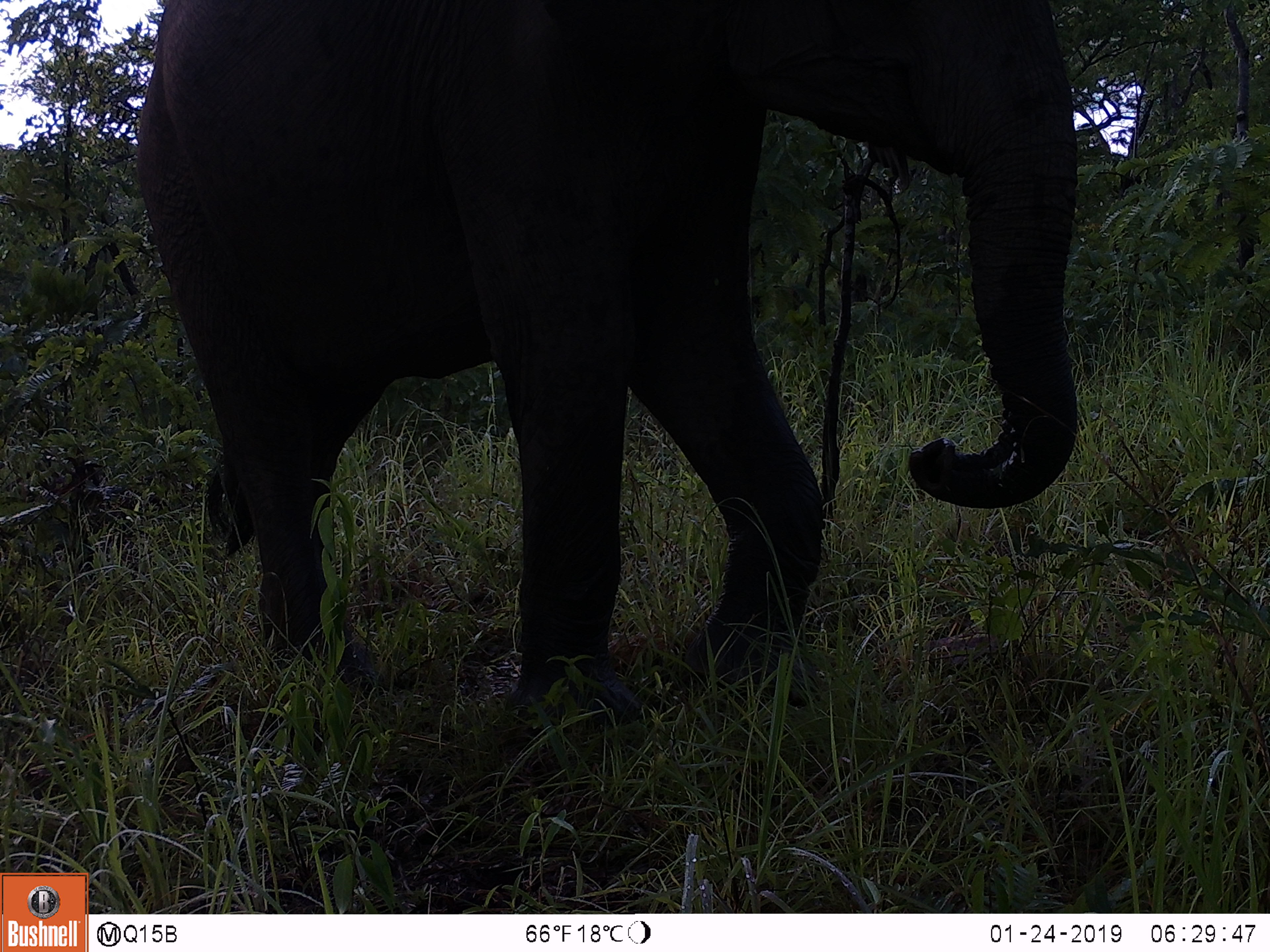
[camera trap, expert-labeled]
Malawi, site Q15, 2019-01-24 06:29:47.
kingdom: Animalia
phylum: Chordata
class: Mammalia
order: Proboscidea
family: Elephantidae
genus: Loxodonta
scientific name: Loxodonta africana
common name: african savanna elephant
African savanna elephant (Loxodonta africana), count 1.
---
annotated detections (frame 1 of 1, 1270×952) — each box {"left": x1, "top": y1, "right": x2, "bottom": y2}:
african savanna elephant: {"left": 101, "top": 2, "right": 1108, "bottom": 727}